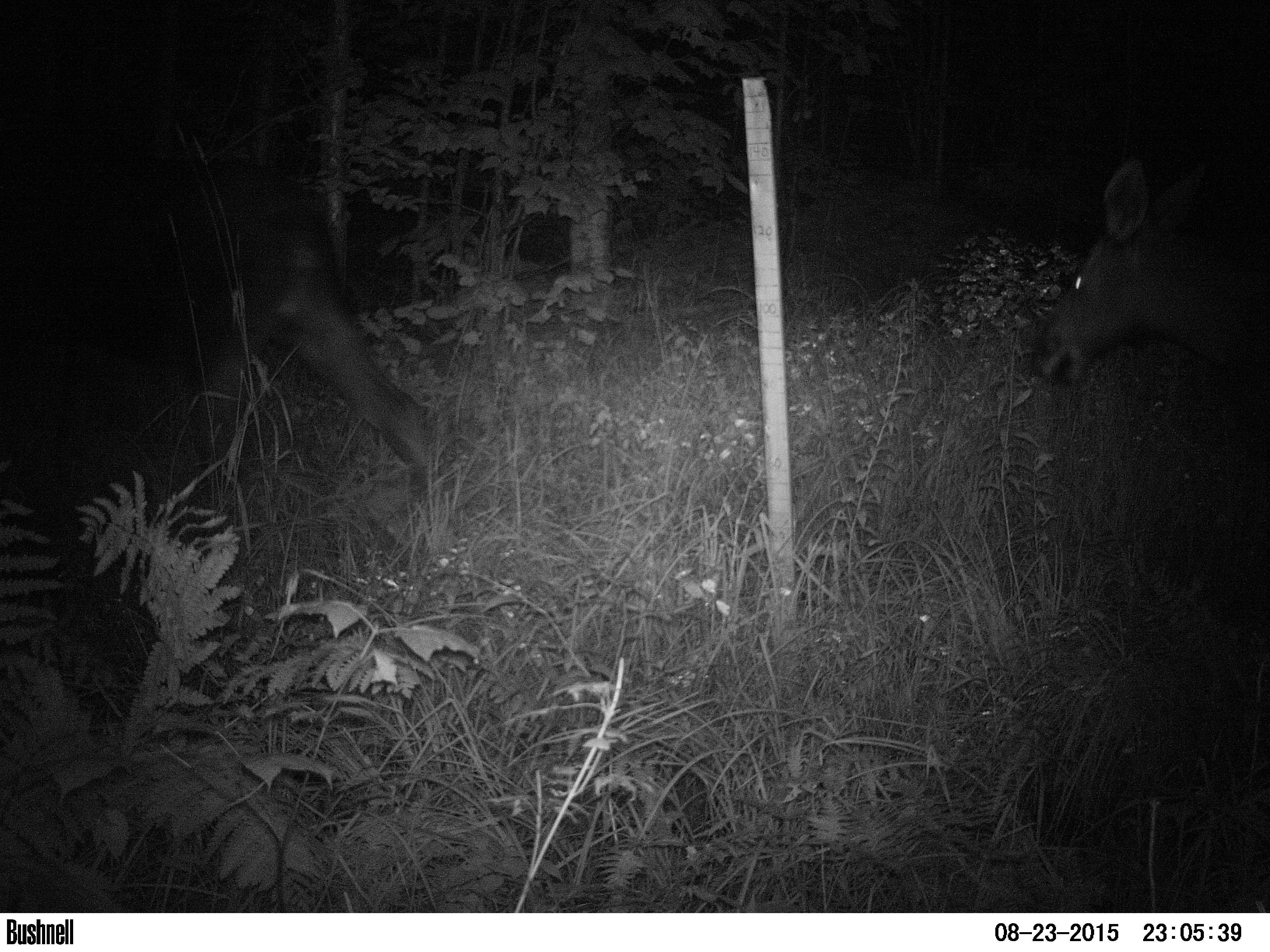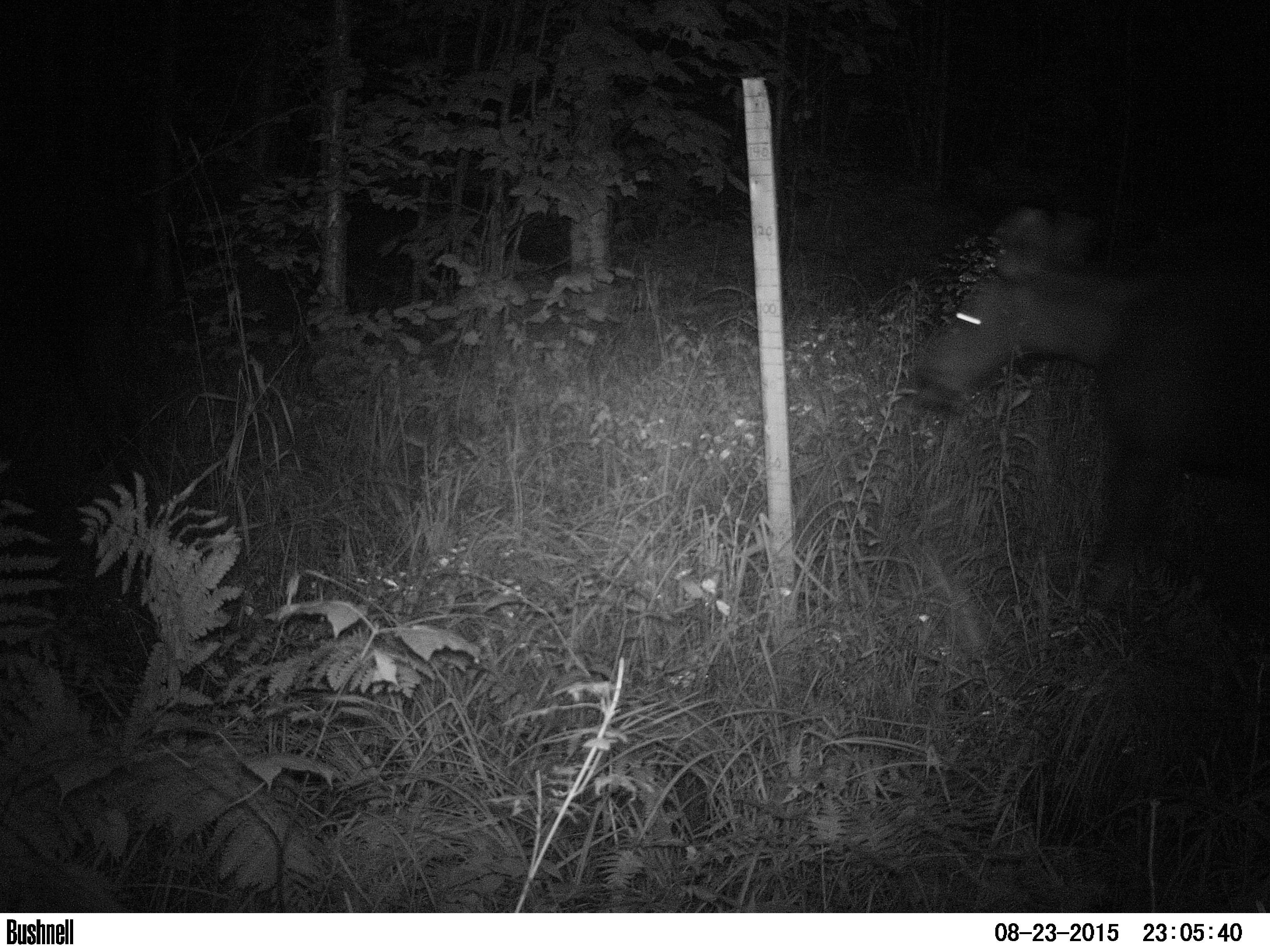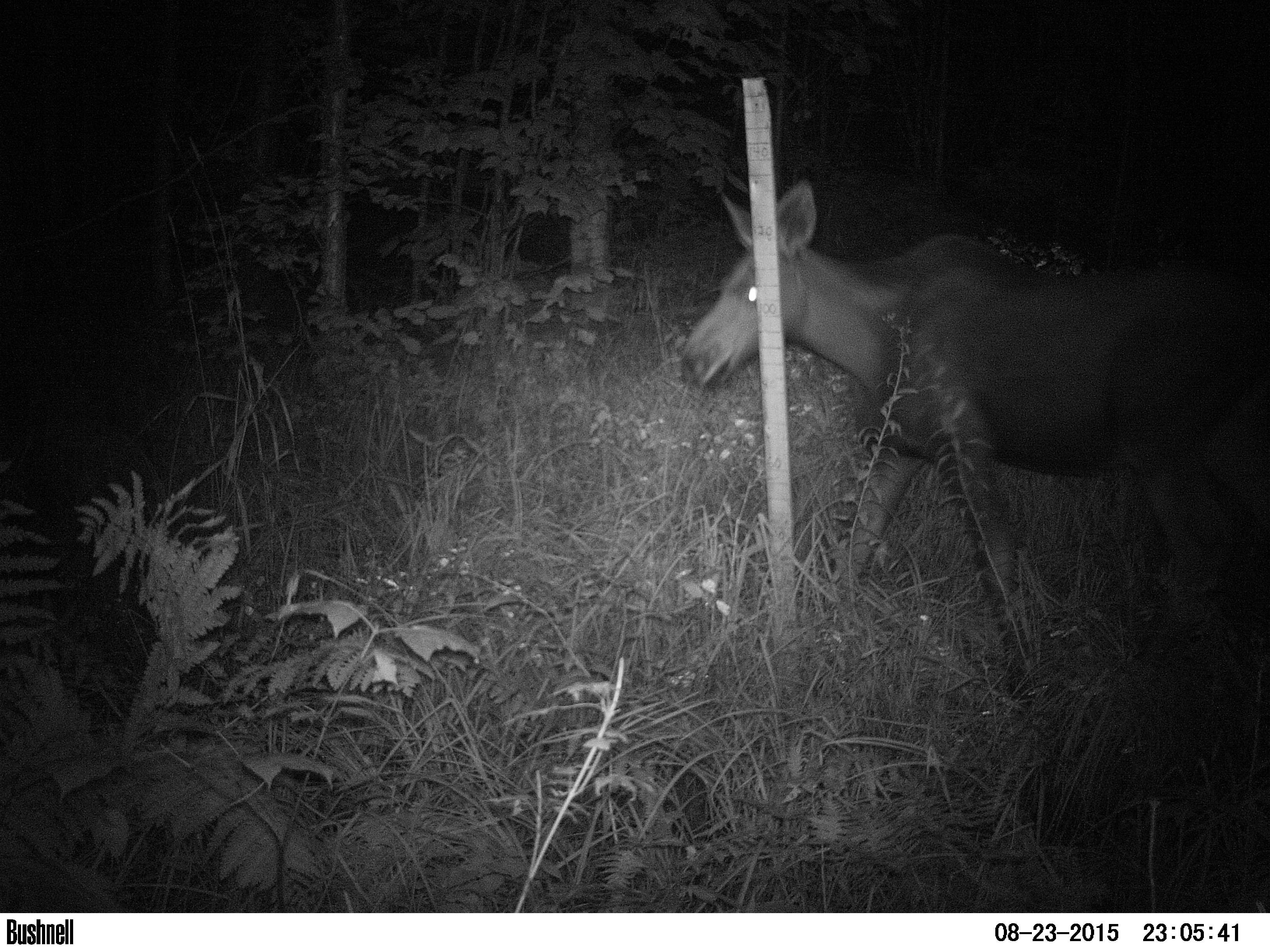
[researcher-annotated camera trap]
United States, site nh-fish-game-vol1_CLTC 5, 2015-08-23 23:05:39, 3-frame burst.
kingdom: Animalia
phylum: Chordata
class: Mammalia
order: Artiodactyla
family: Cervidae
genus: Alces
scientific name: Alces alces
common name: moose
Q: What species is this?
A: Moose (Alces alces).